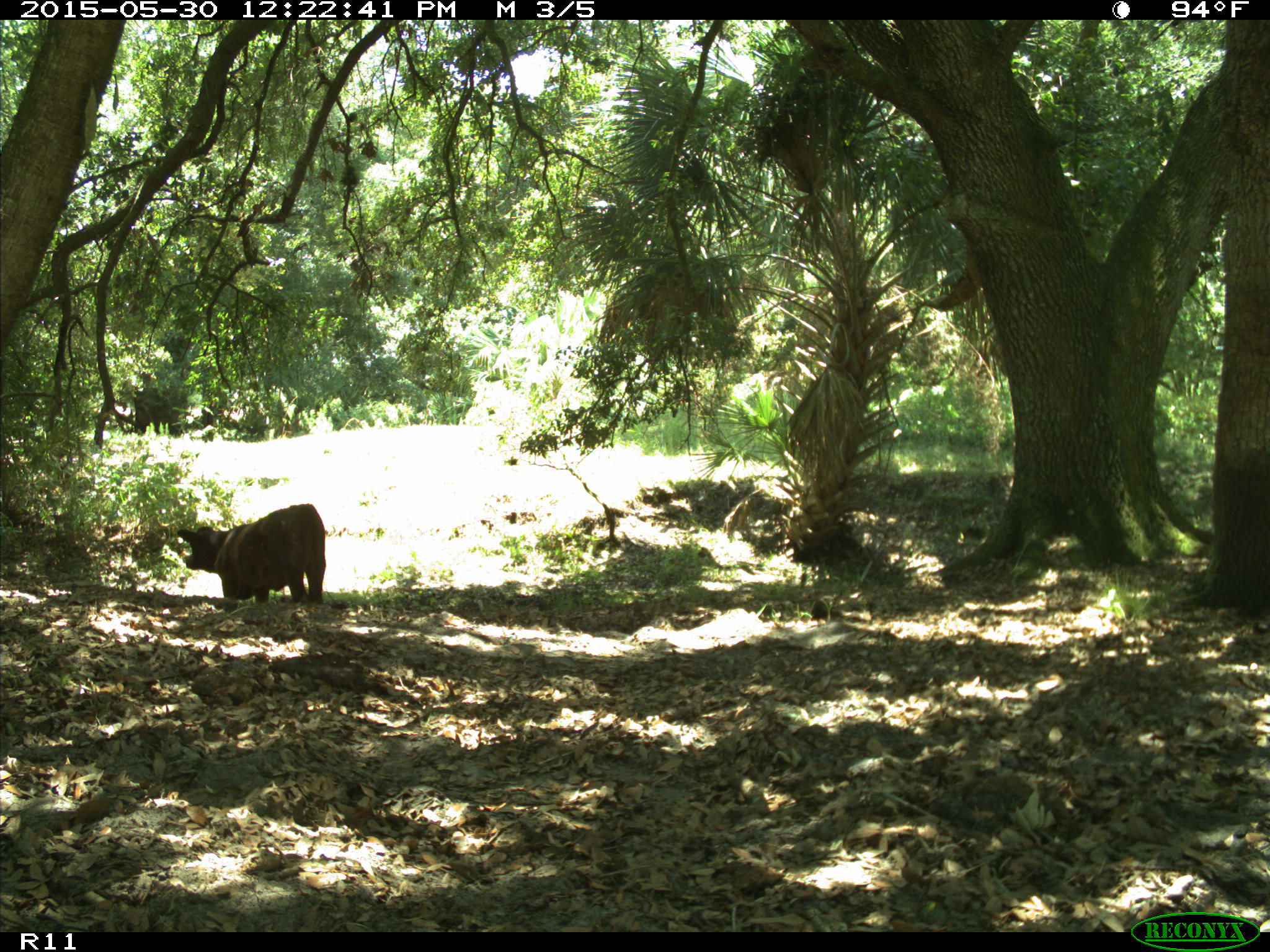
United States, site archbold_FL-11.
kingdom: Animalia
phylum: Chordata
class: Mammalia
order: Artiodactyla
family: Bovidae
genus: Bos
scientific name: Bos taurus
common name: domestic cow